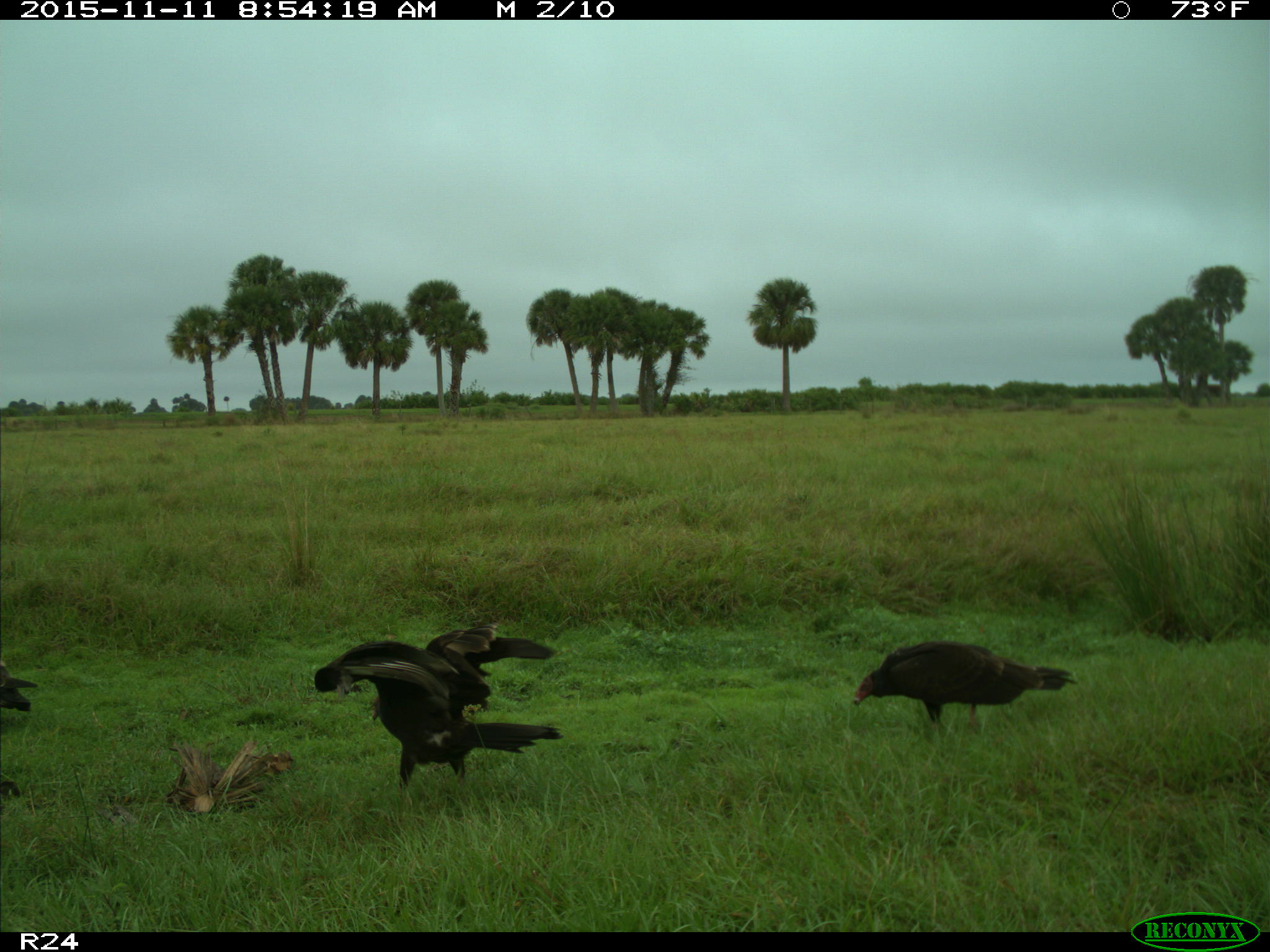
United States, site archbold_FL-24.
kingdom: Animalia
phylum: Chordata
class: Aves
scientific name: Aves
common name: birds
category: unidentified bird